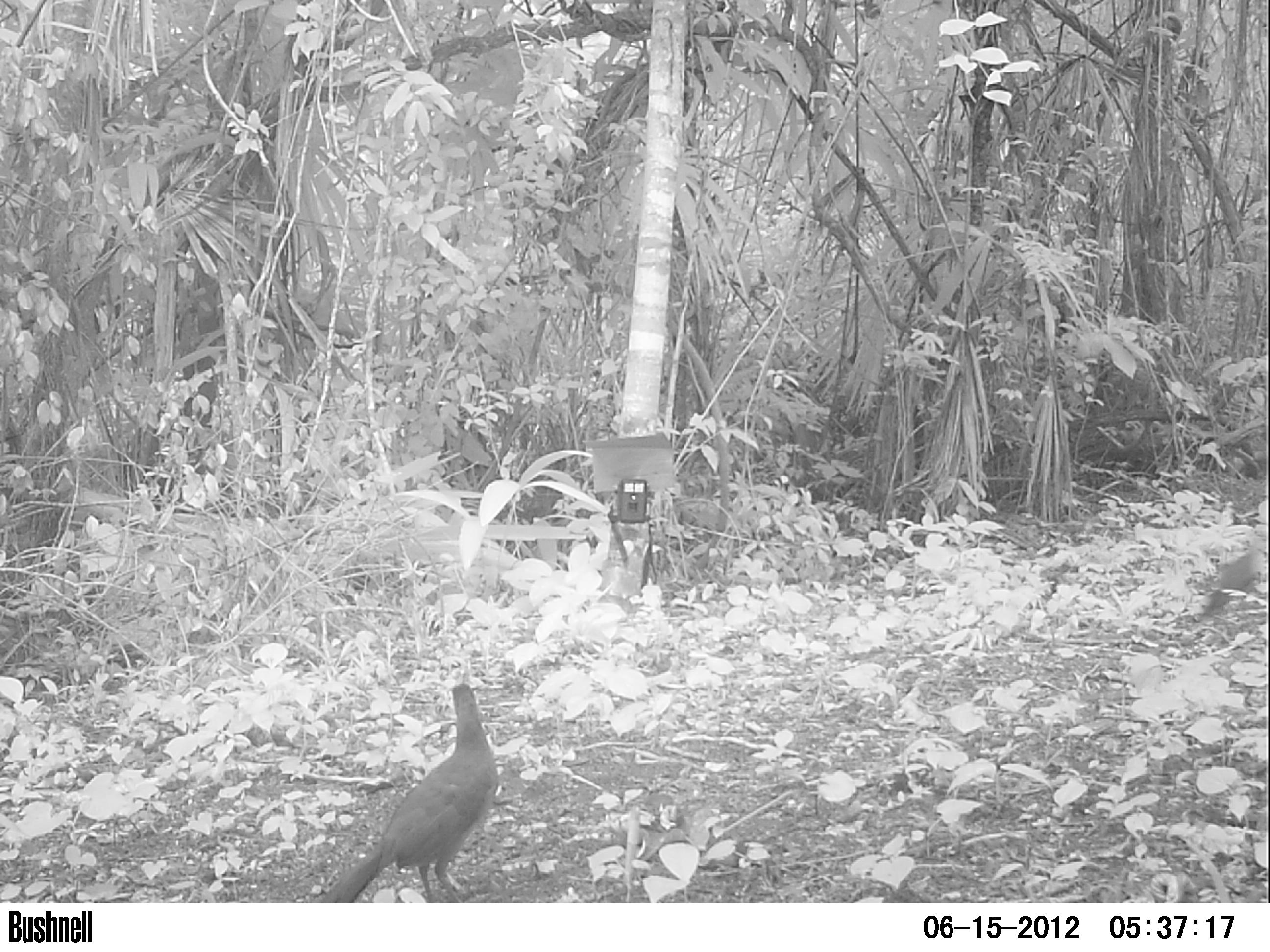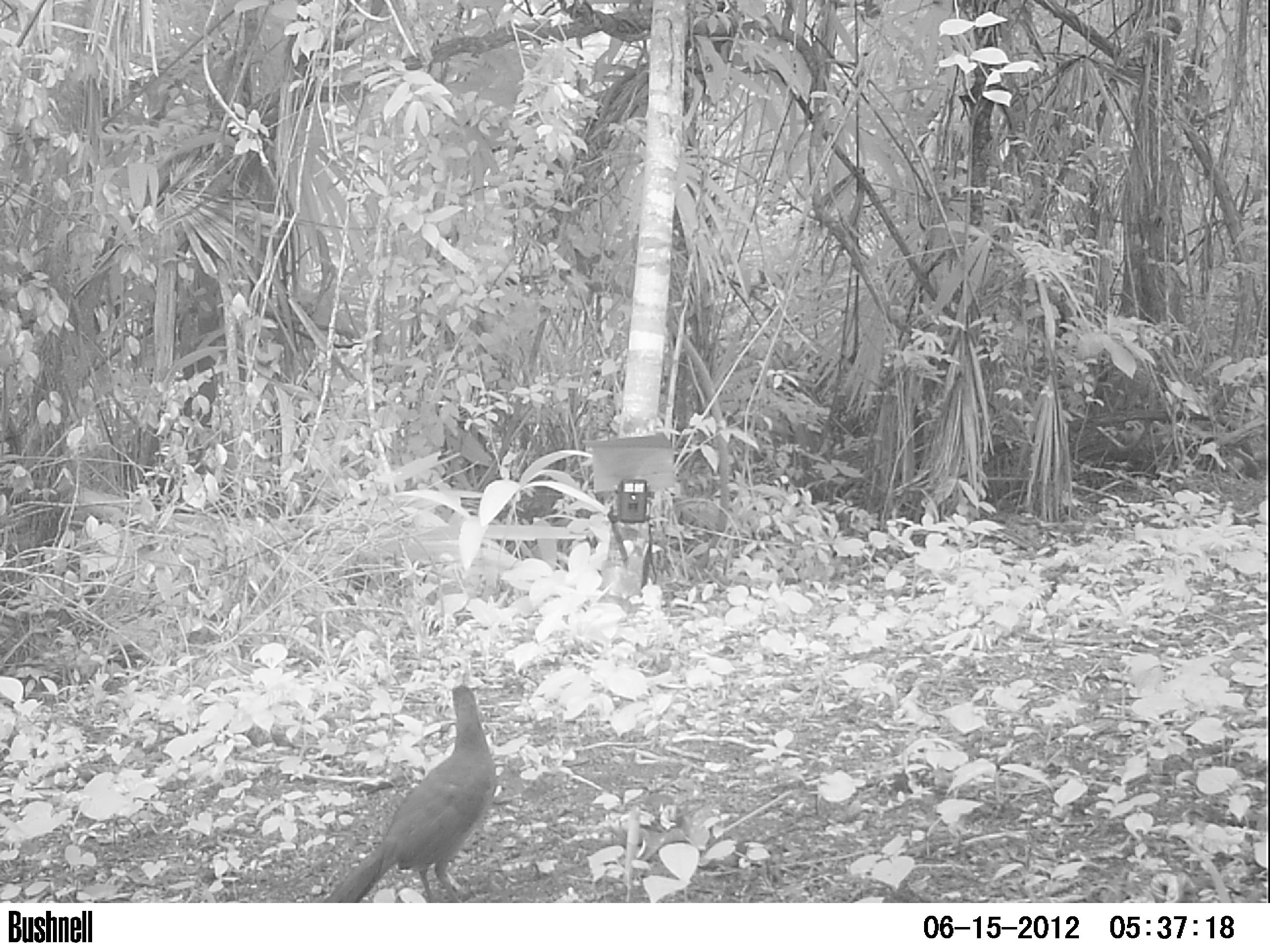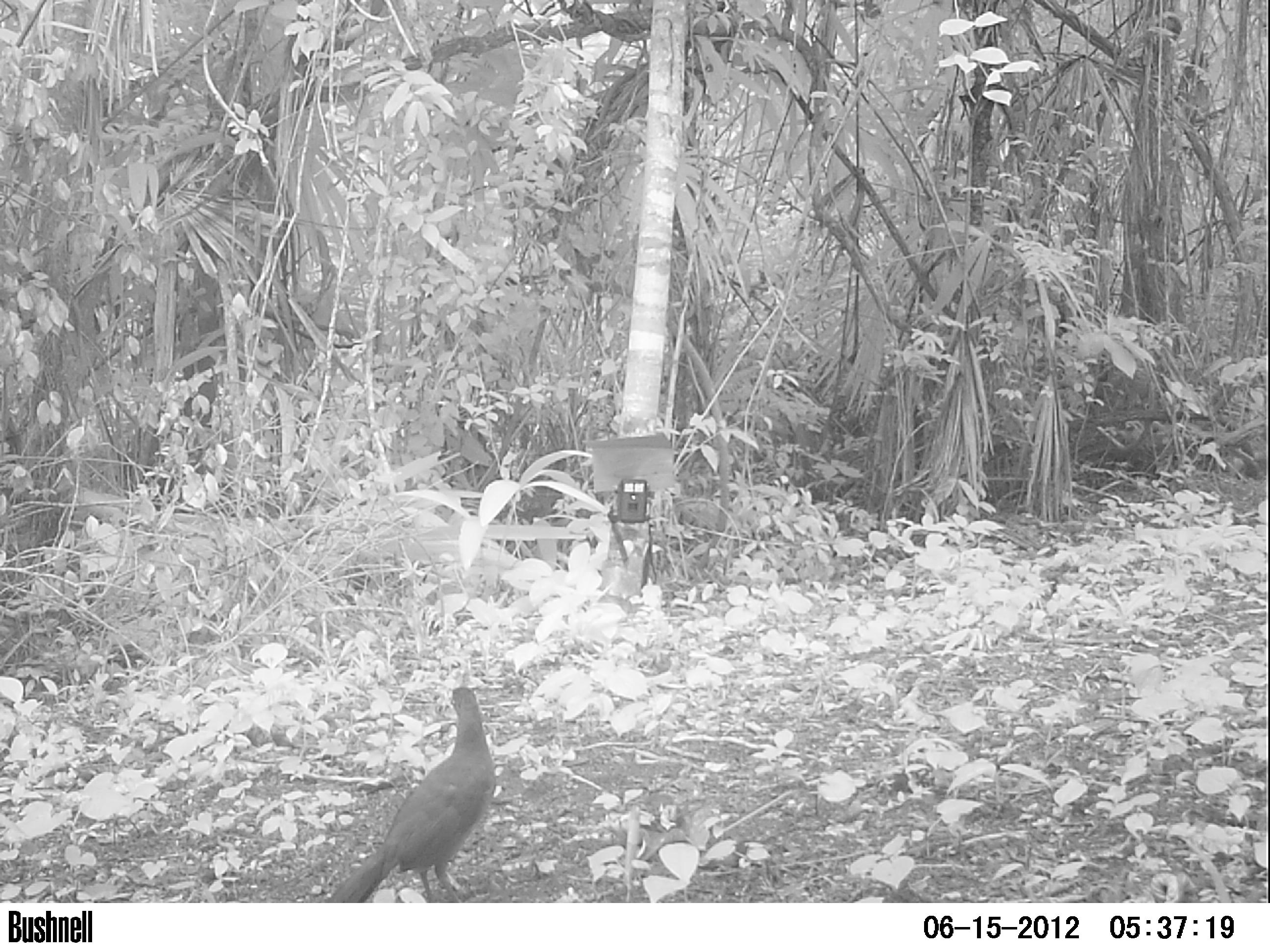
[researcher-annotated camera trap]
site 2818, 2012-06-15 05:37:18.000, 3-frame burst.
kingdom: Animalia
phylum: Chordata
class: Aves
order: Galliformes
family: Cracidae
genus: Ortalis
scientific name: Ortalis vetula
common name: plain chachalaca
Ortalis vetula (plain chachalaca), count 2, age adult.